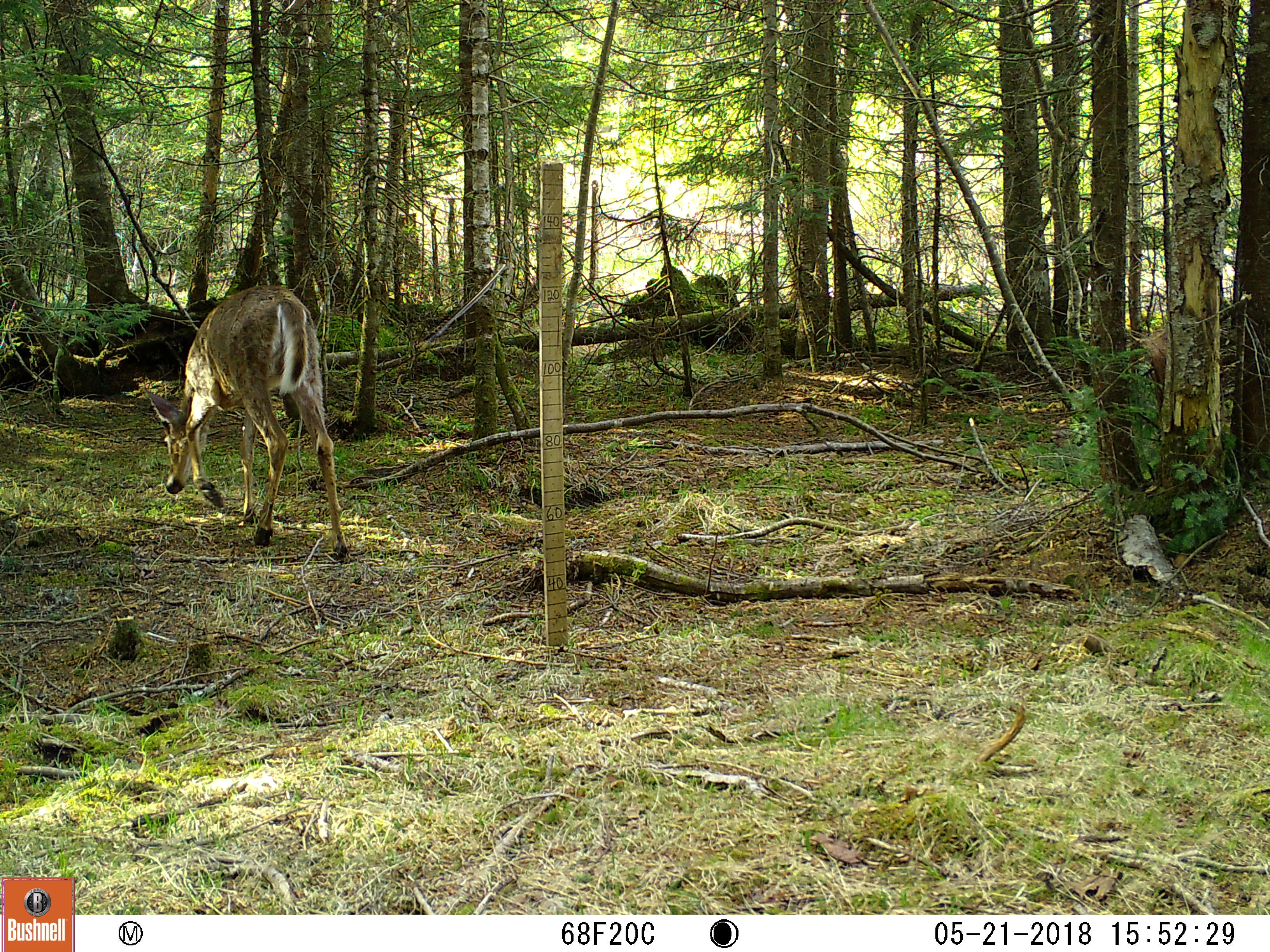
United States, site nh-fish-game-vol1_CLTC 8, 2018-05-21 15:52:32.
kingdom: Animalia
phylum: Chordata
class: Mammalia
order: Artiodactyla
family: Cervidae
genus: Odocoileus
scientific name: Odocoileus virginianus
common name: white-tailed deer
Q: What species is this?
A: White-tailed deer (Odocoileus virginianus).